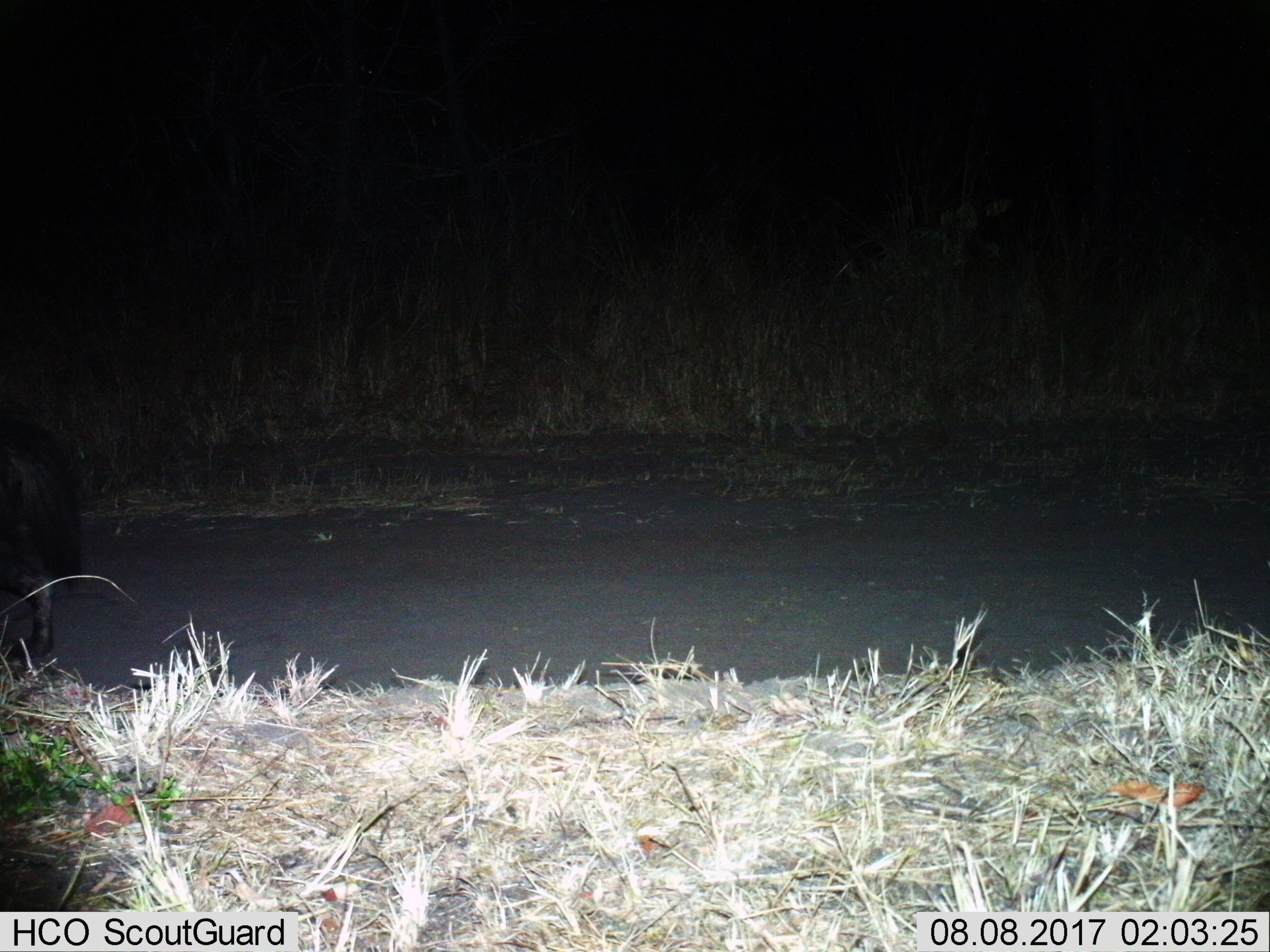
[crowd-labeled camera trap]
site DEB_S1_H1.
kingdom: Animalia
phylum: Chordata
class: Mammalia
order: Carnivora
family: Hyaenidae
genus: Parahyaena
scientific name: Parahyaena brunnea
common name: brown hyena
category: hyenabrown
Hyenabrown (brown hyena) (Parahyaena brunnea), count 1. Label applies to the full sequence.